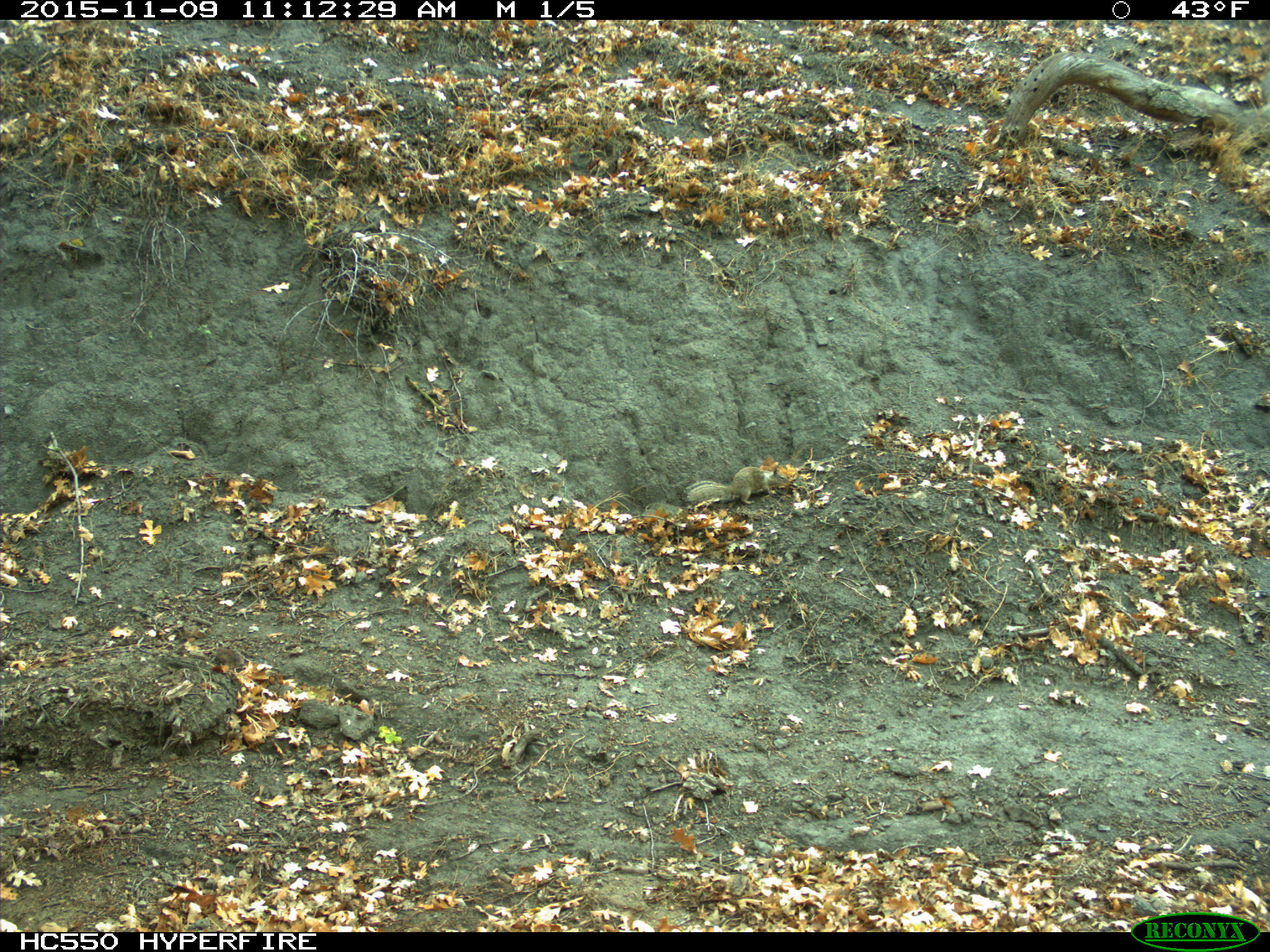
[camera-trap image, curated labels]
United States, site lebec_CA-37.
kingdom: Animalia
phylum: Chordata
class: Mammalia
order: Rodentia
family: Sciuridae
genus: Otospermophilus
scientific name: Otospermophilus beecheyi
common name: california ground squirrel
Otospermophilus beecheyi (california ground squirrel).